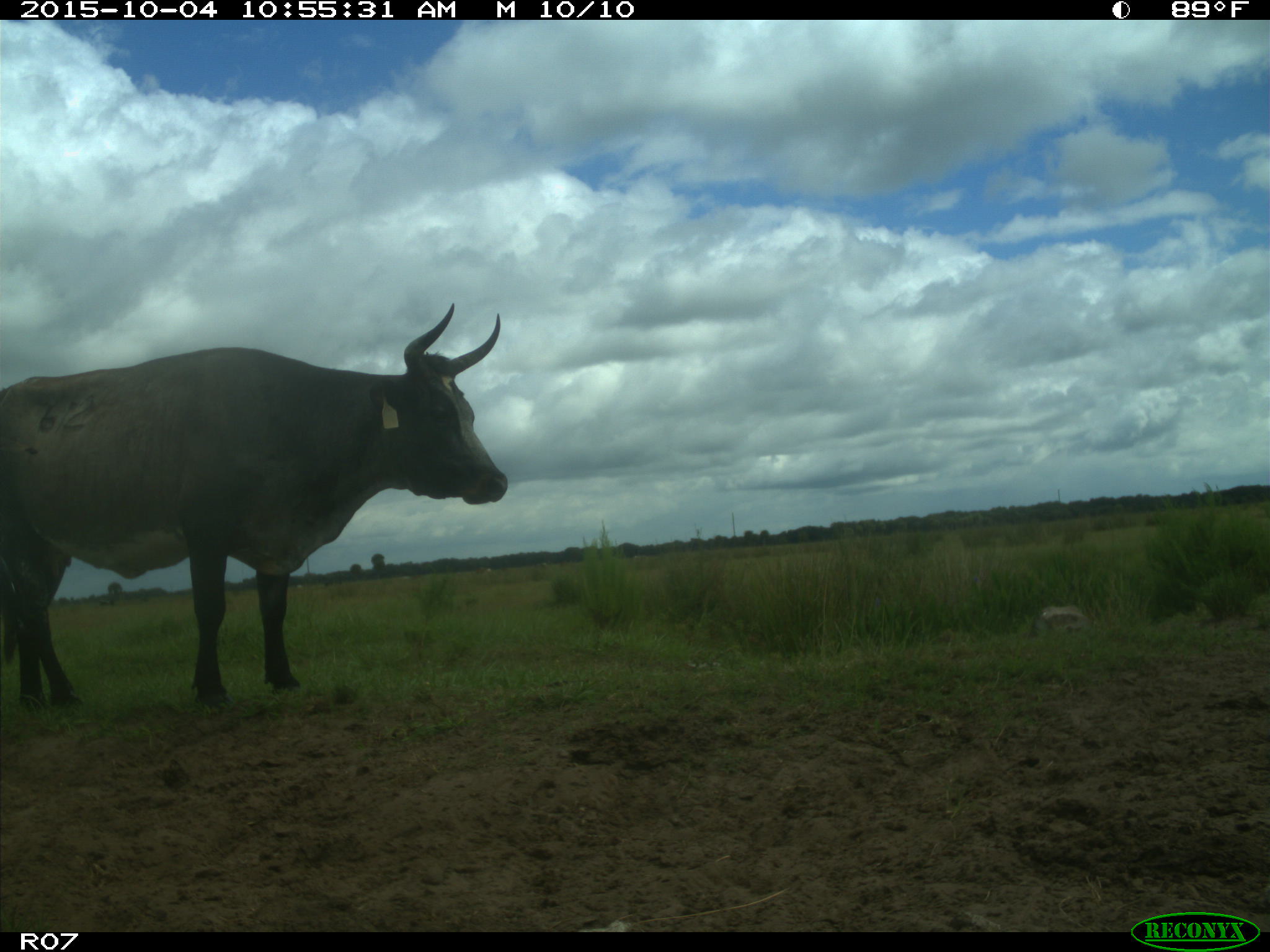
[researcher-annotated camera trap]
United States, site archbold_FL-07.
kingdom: Animalia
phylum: Chordata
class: Mammalia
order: Artiodactyla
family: Bovidae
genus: Bos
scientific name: Bos taurus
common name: domestic cow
Bos taurus (domestic cow).